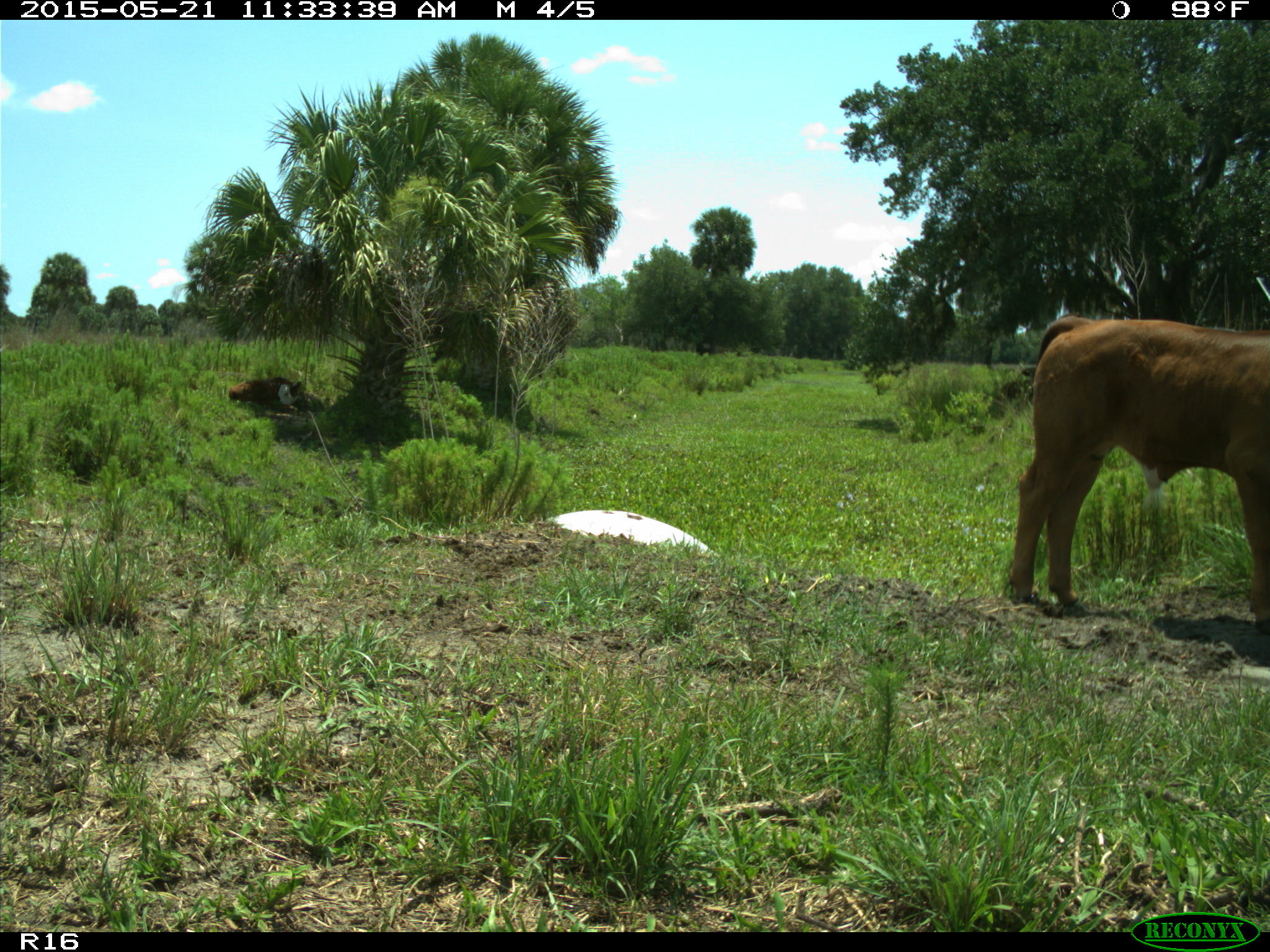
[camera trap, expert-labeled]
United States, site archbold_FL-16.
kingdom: Animalia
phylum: Chordata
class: Mammalia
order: Artiodactyla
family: Bovidae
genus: Bos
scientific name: Bos taurus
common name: domestic cow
Bos taurus (domestic cow).